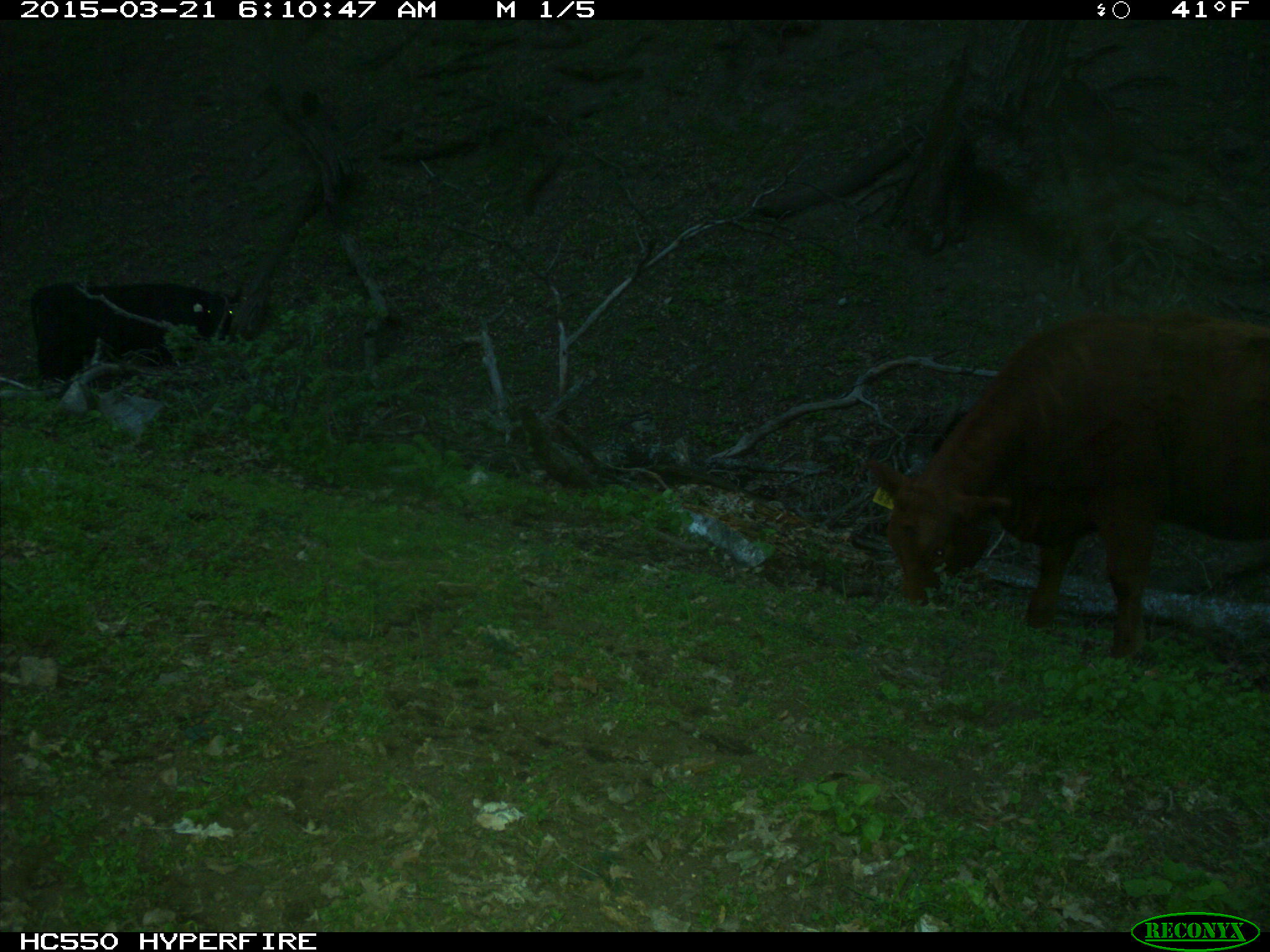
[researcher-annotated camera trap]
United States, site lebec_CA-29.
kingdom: Animalia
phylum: Chordata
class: Mammalia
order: Artiodactyla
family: Bovidae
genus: Bos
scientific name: Bos taurus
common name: domestic cow